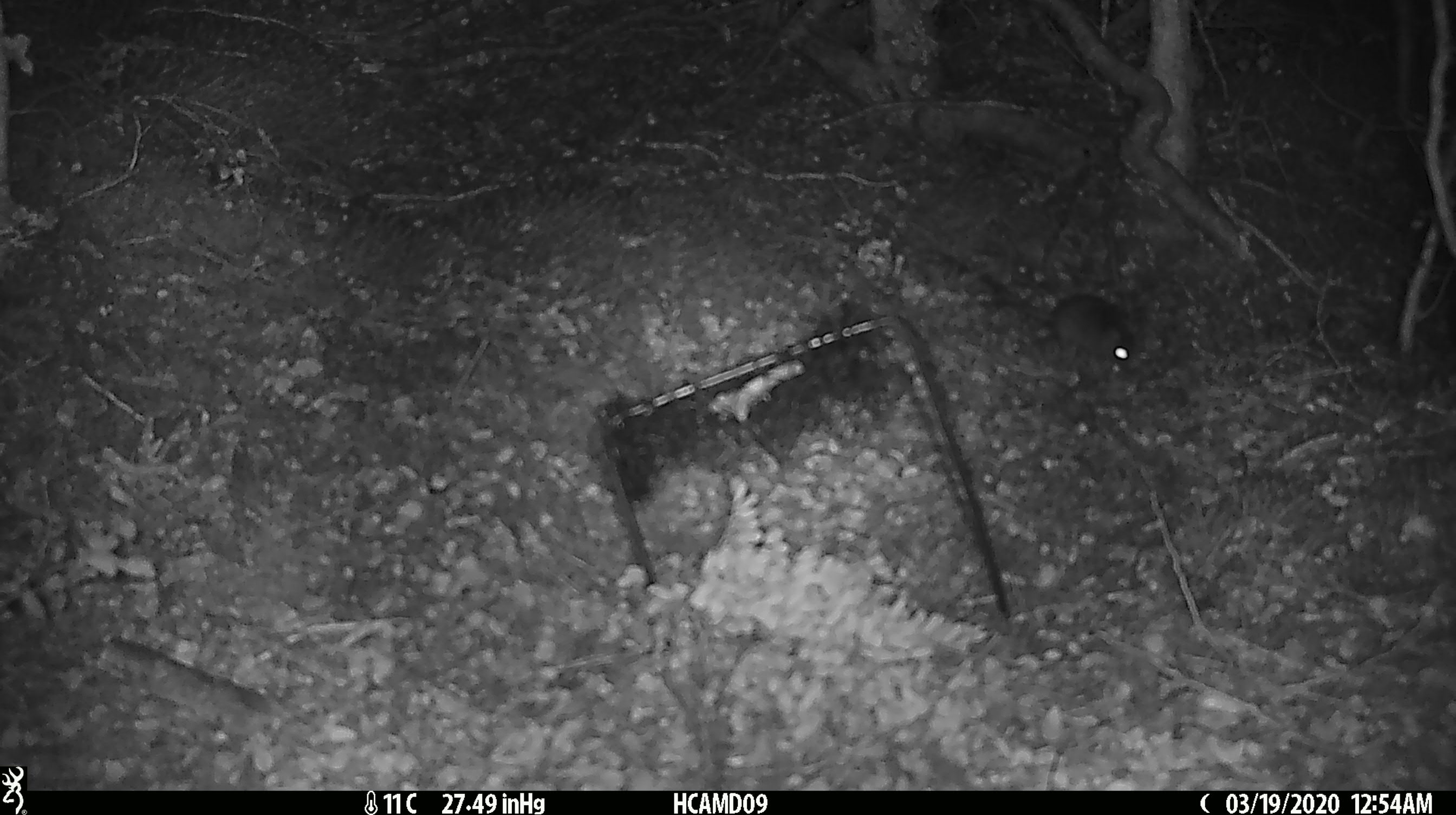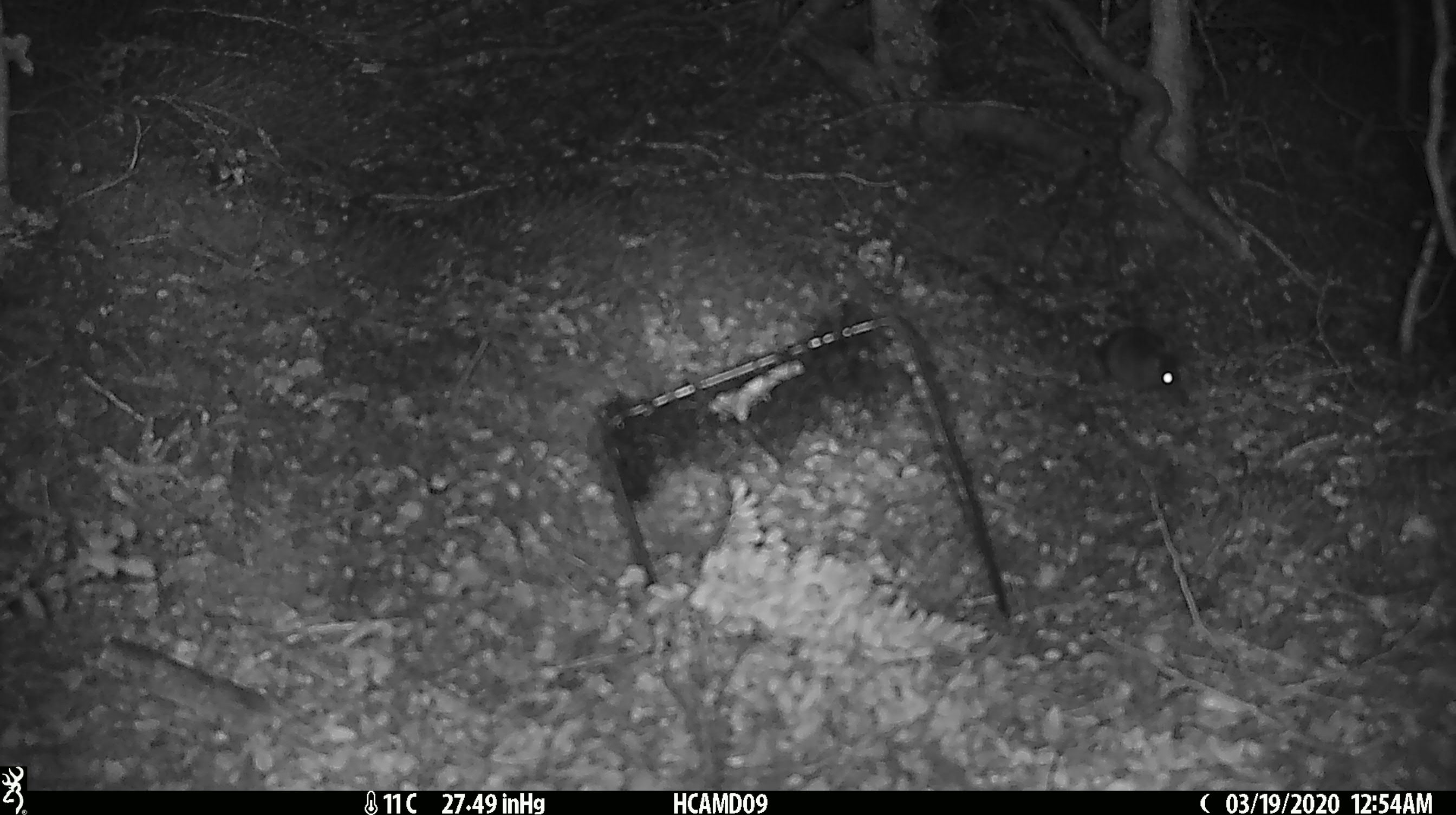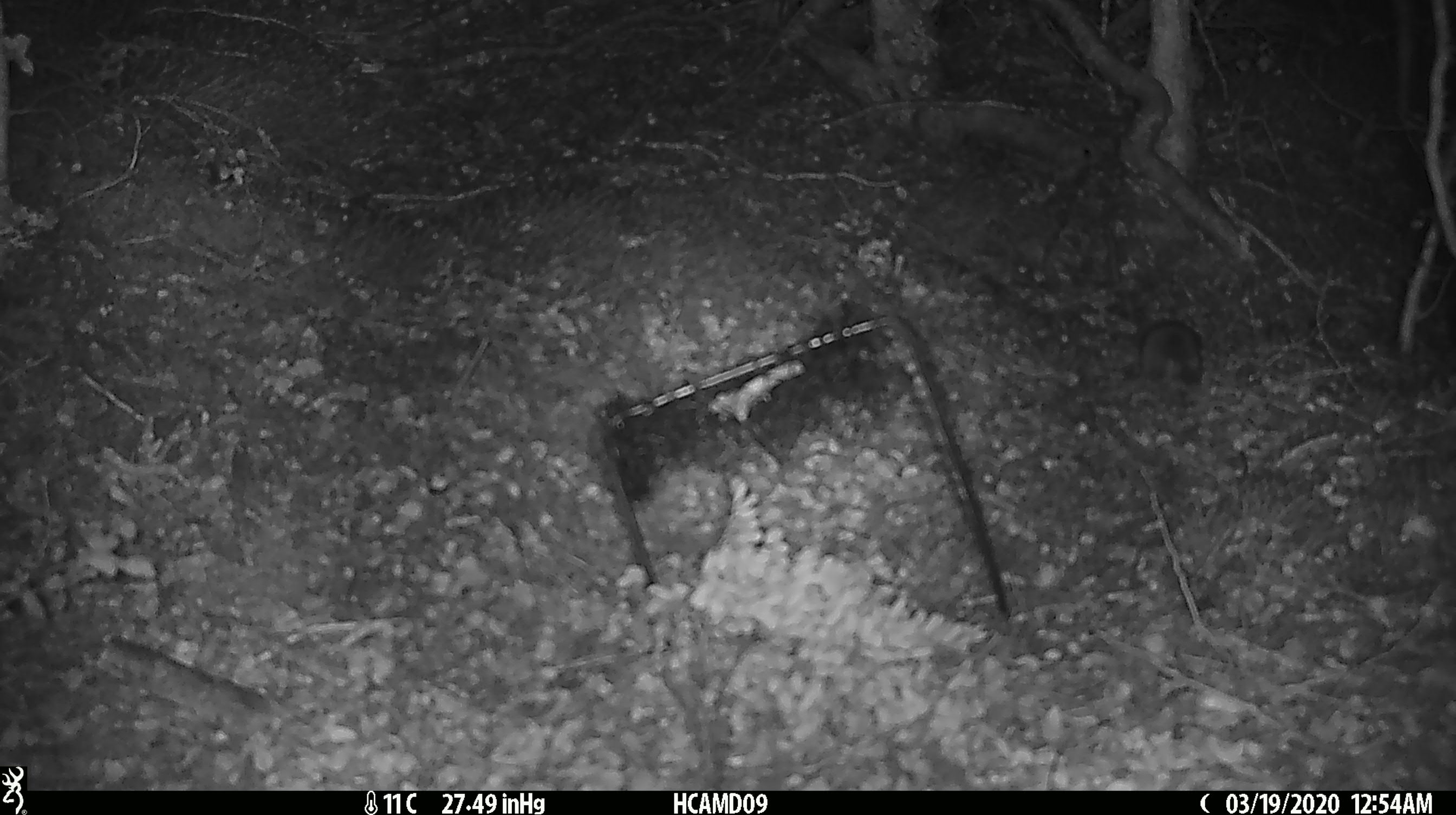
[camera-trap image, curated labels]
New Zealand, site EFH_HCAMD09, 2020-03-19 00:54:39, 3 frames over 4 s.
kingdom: Animalia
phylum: Chordata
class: Mammalia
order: Rodentia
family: Muridae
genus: Mus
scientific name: Mus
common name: mouse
Mouse (Mus).